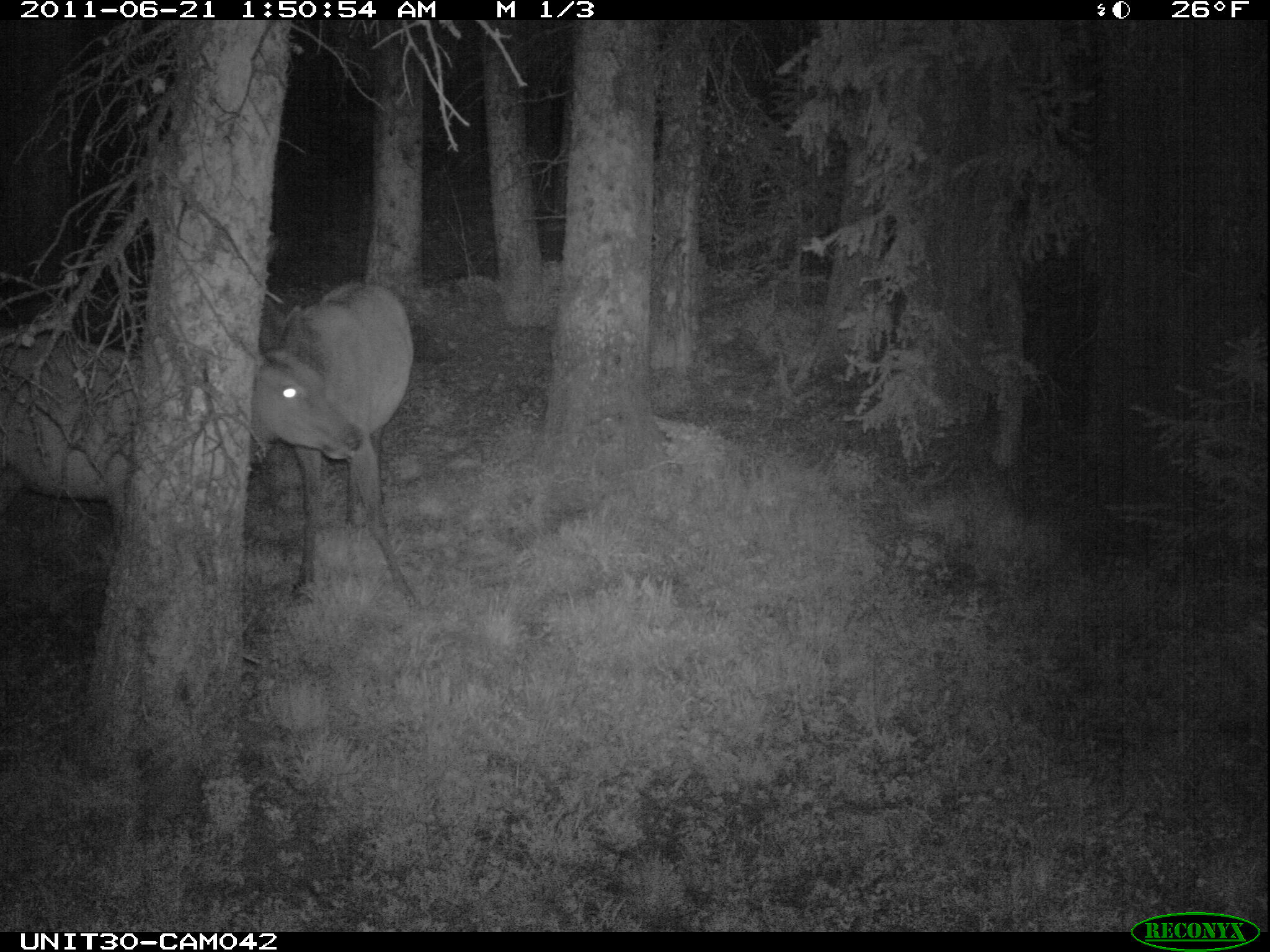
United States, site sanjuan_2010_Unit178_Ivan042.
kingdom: Animalia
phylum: Chordata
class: Mammalia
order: Artiodactyla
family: Cervidae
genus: Cervus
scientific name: Cervus elaphus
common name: red deer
Cervus elaphus (red deer).